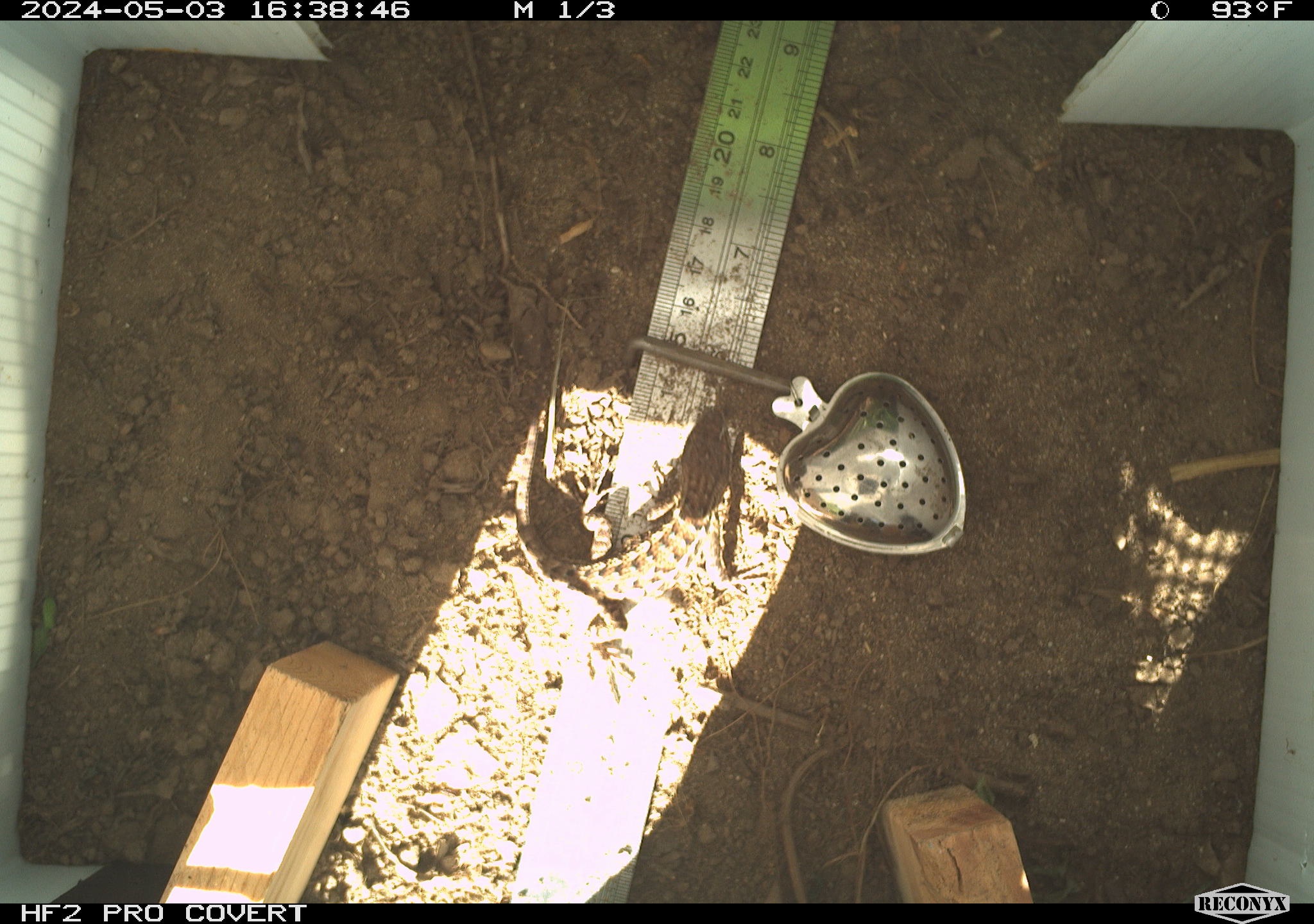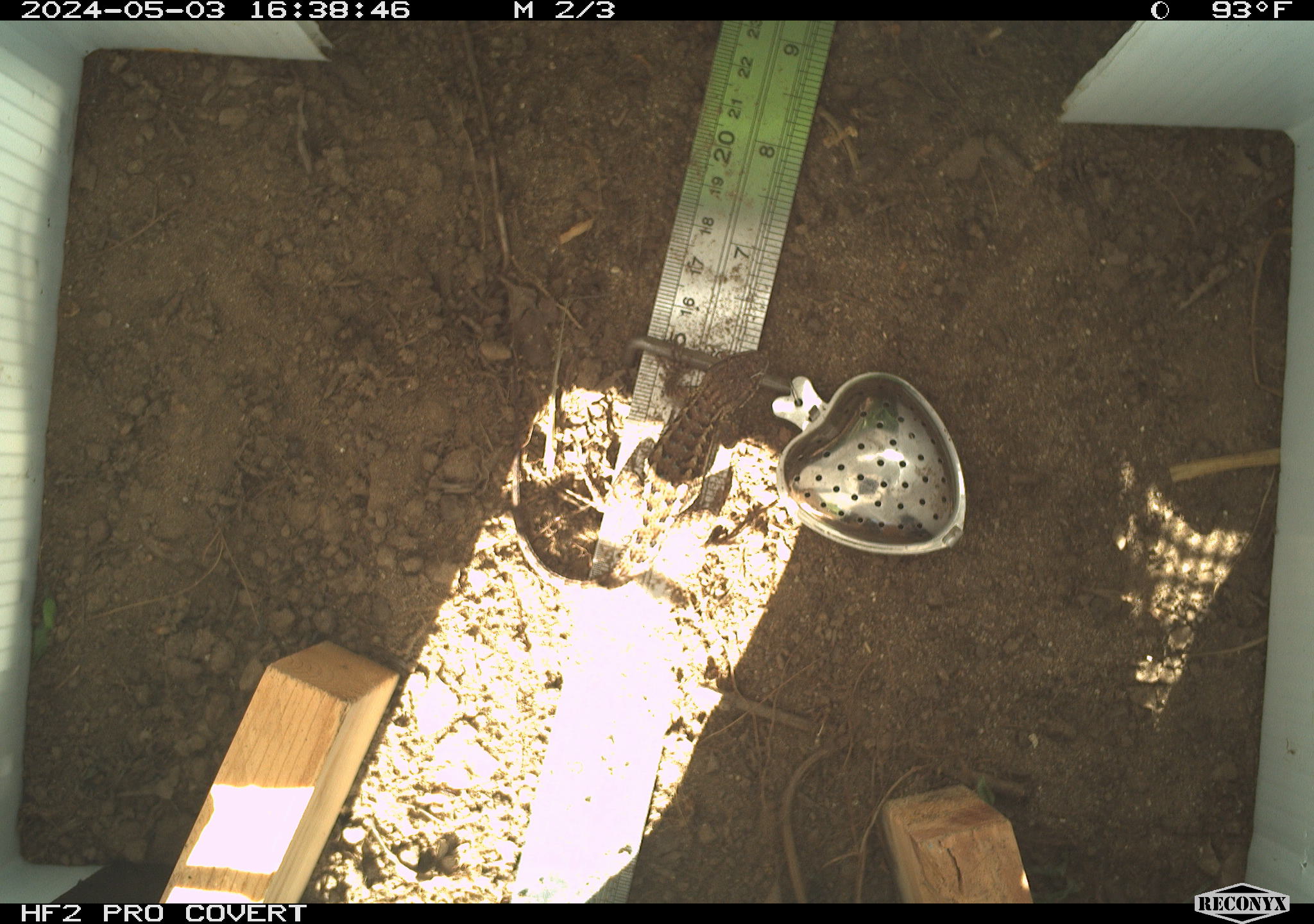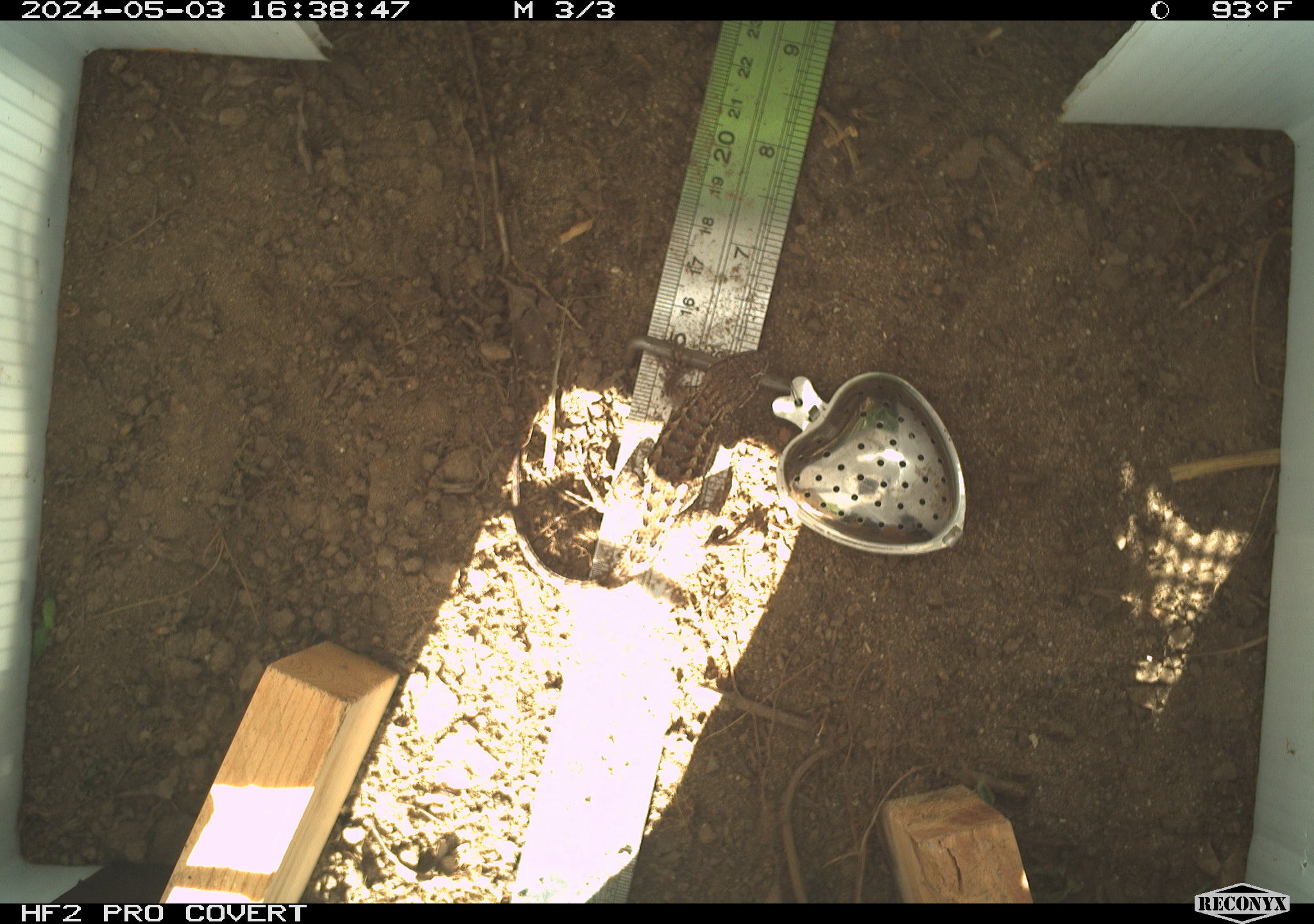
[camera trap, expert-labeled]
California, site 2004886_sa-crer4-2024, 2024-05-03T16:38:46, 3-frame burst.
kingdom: Animalia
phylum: Chordata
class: Reptilia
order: Squamata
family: Phrynosomatidae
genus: Sceloporus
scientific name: Sceloporus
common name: spiny lizards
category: sceloporus species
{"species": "sceloporus species (spiny lizards) (Sceloporus)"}